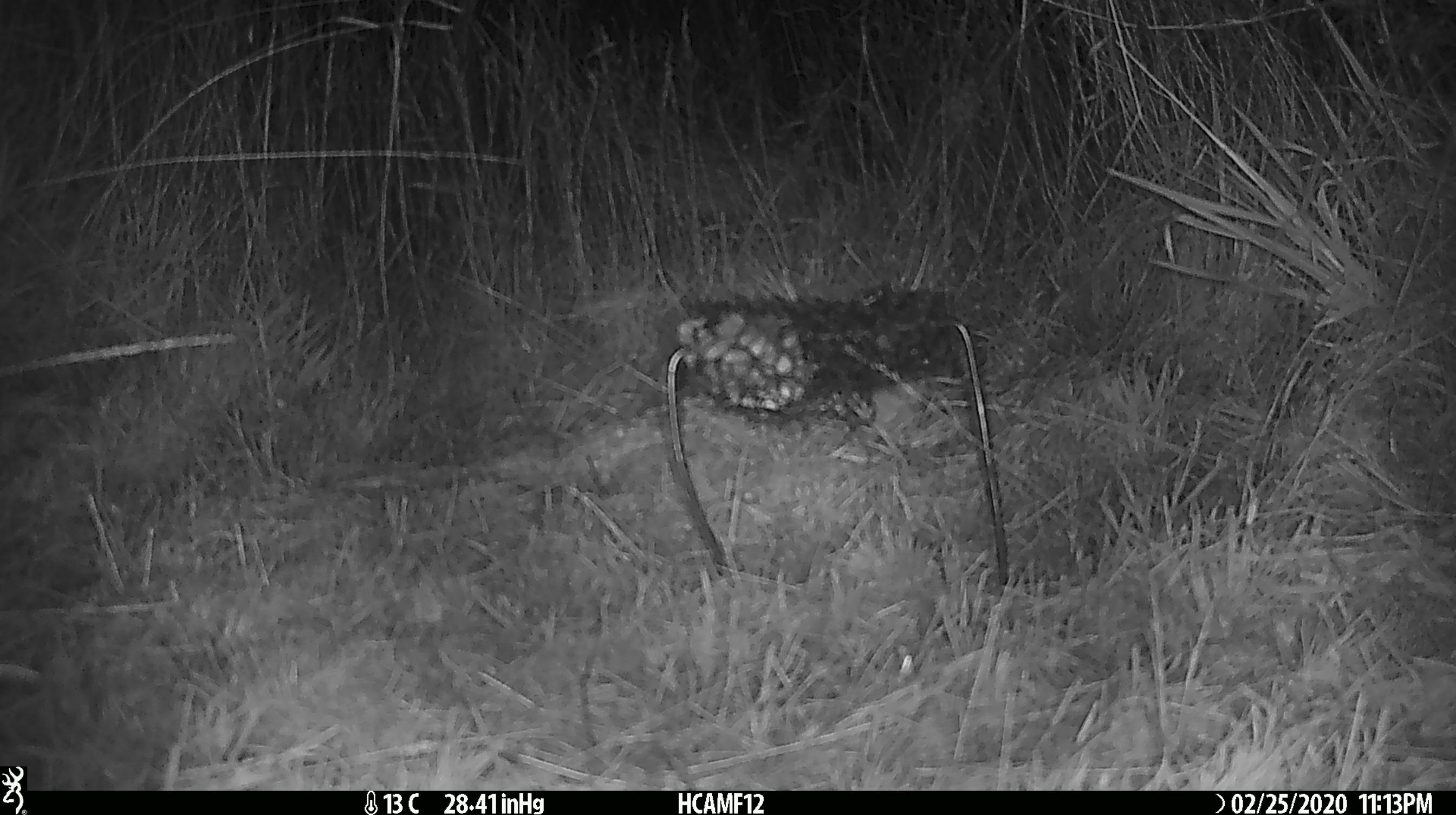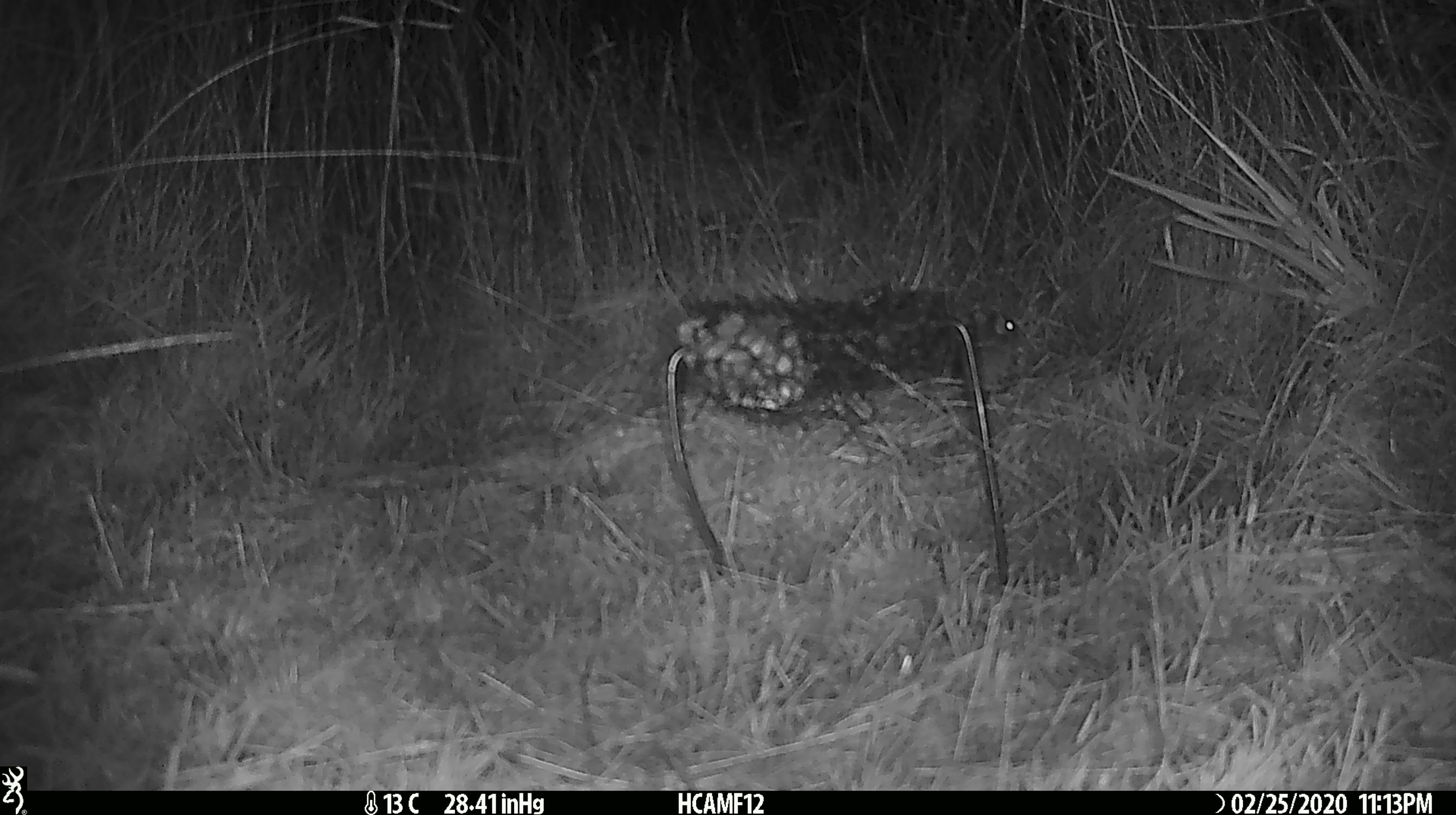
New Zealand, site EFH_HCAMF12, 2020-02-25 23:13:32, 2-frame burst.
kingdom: Animalia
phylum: Chordata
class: Mammalia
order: Rodentia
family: Muridae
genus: Mus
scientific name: Mus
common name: mouse